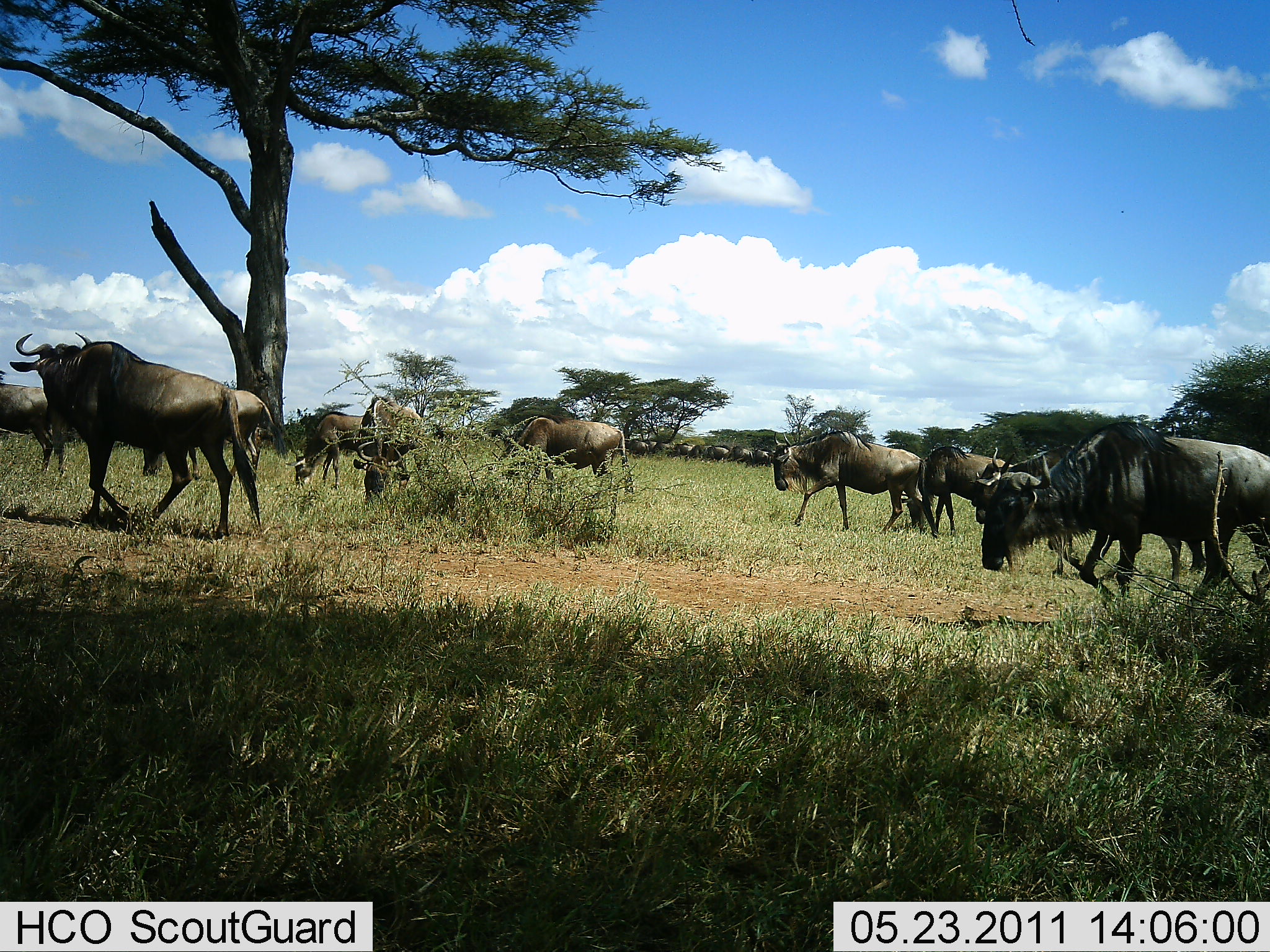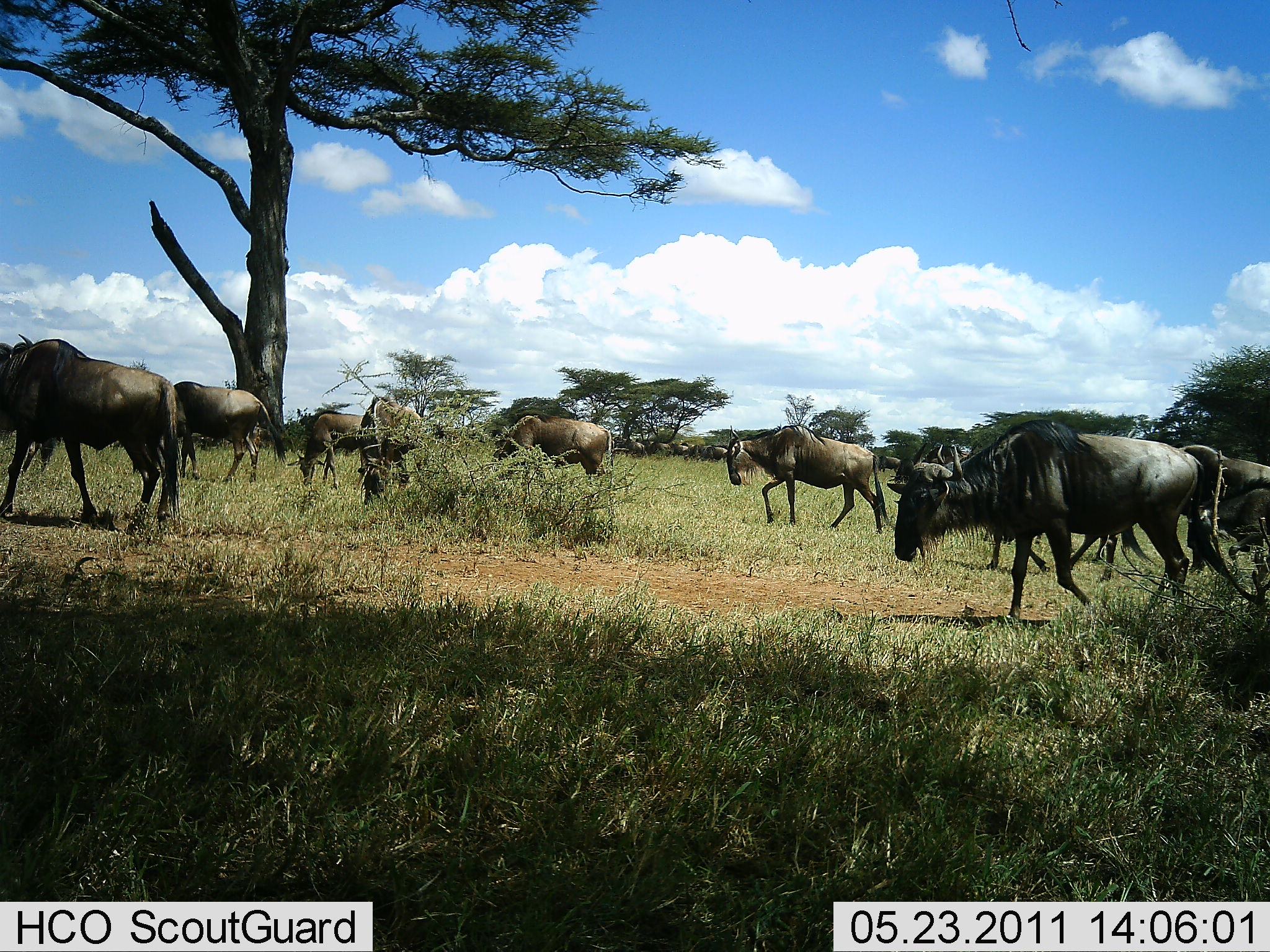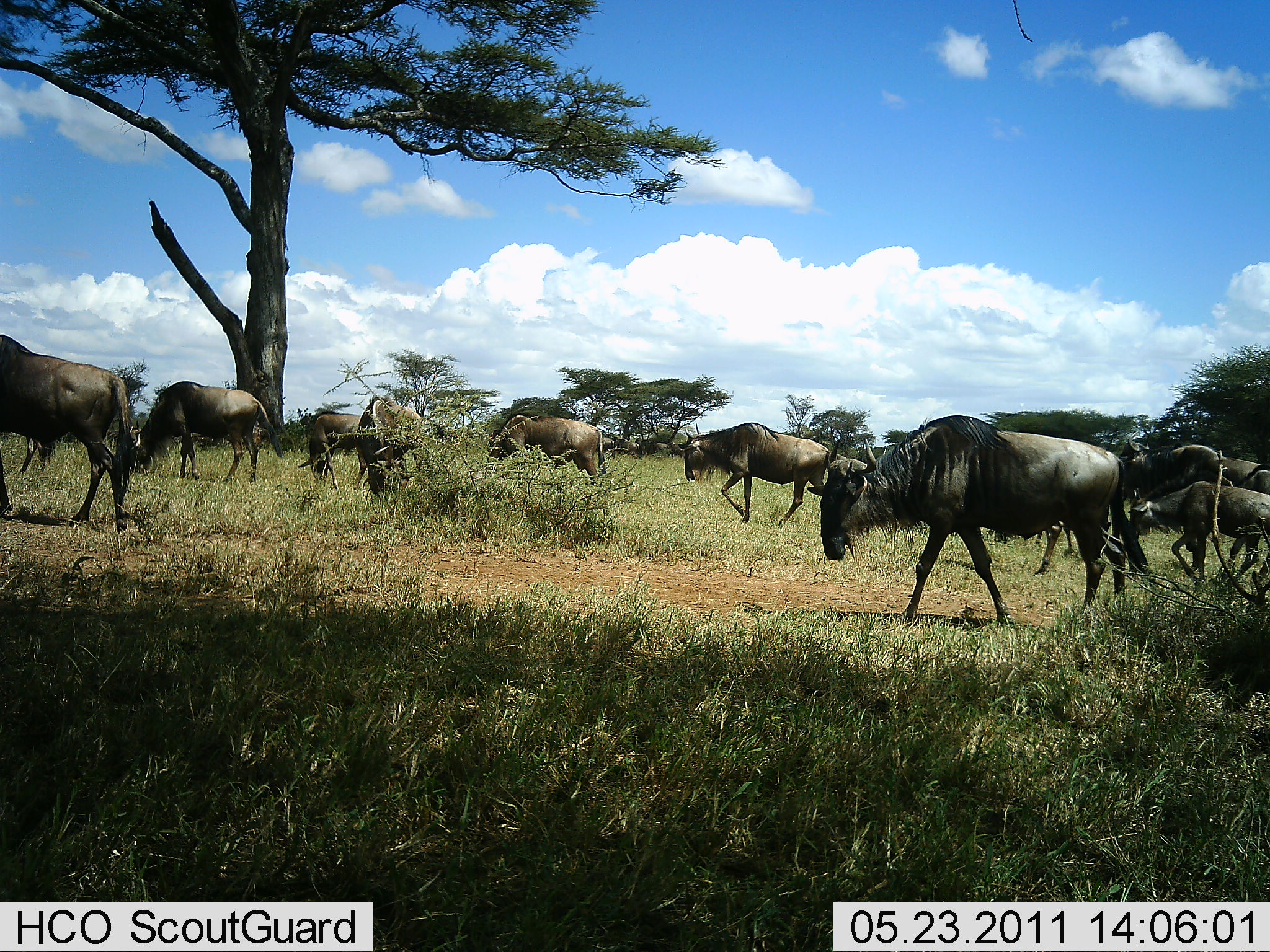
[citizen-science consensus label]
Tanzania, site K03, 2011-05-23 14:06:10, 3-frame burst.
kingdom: Animalia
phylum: Chordata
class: Mammalia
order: Artiodactyla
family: Bovidae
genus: Connochaetes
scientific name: Connochaetes taurinus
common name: blue wildebeest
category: wildebeest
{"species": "wildebeest (blue wildebeest) (Connochaetes taurinus)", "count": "10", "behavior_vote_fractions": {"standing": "9%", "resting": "0%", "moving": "100%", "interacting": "0%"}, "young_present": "0%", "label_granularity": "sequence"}